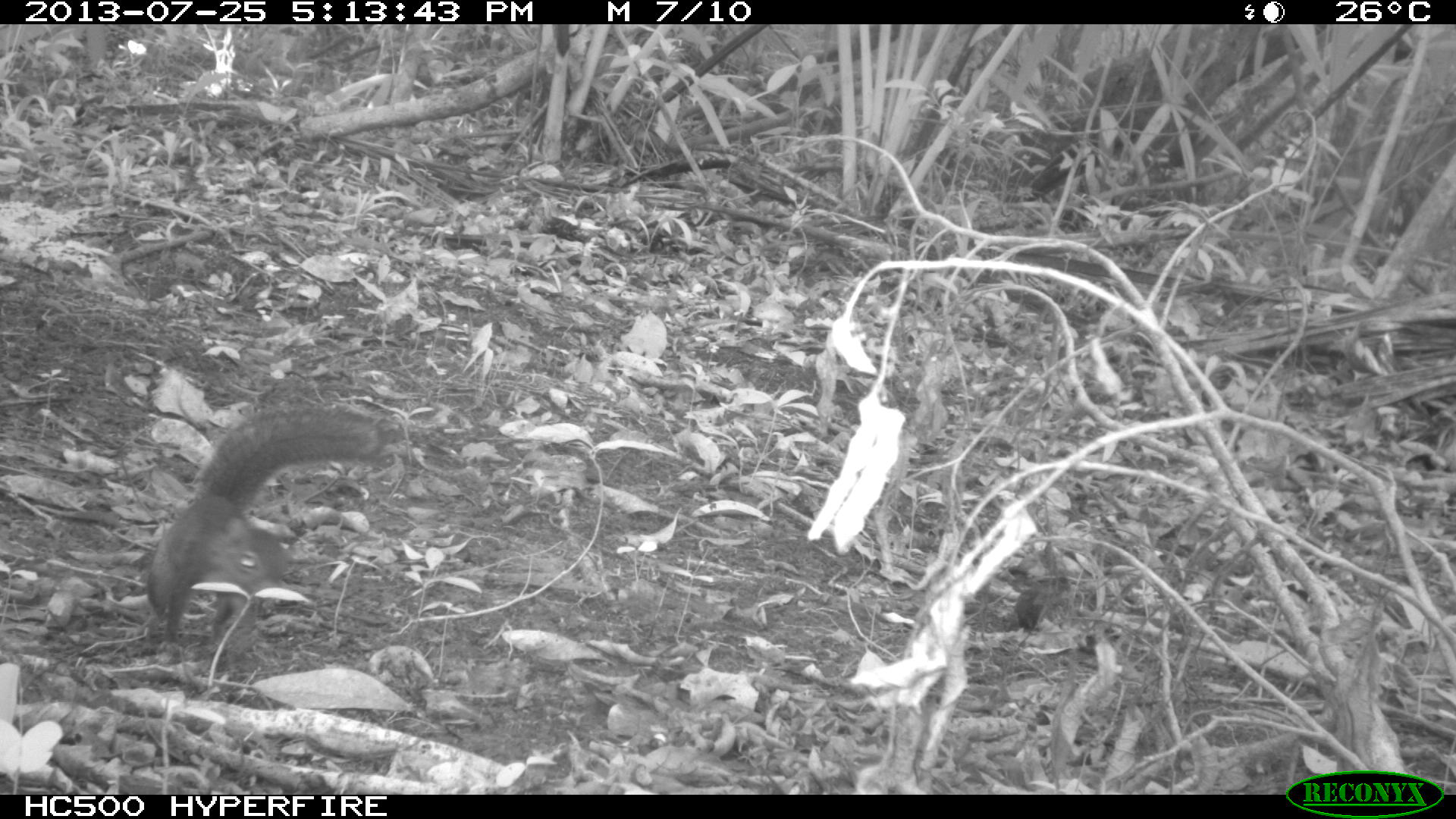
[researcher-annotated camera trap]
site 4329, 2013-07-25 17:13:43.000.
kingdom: Animalia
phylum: Chordata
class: Mammalia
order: Rodentia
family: Sciuridae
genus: Sciurus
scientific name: Sciurus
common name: squirrel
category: sciurus sp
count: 1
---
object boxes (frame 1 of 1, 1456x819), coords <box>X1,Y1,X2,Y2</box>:
sciurus sp: <box>139,404,385,661</box>